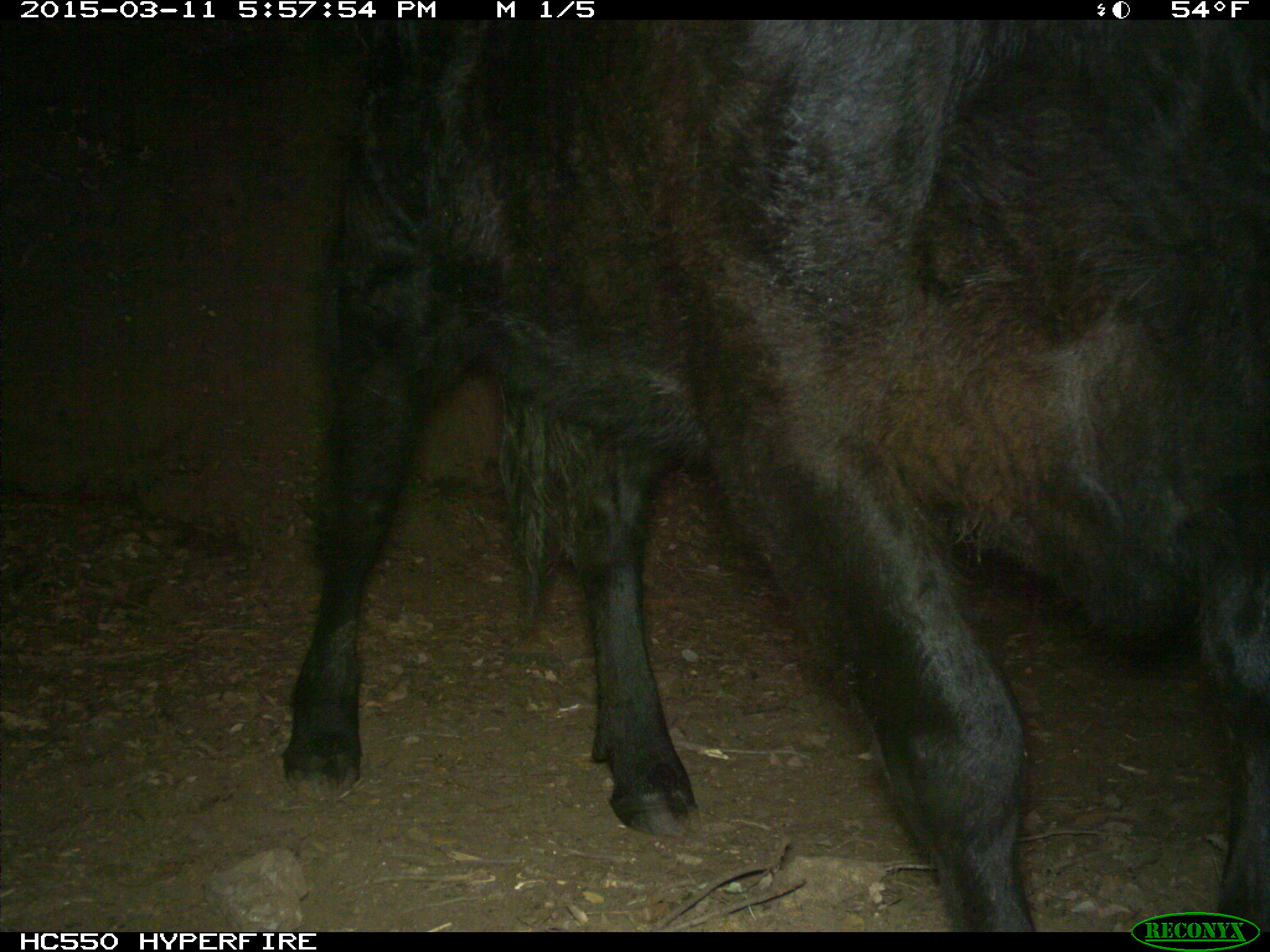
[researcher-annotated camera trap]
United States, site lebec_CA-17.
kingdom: Animalia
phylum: Chordata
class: Mammalia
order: Artiodactyla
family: Bovidae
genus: Bos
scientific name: Bos taurus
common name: domestic cow